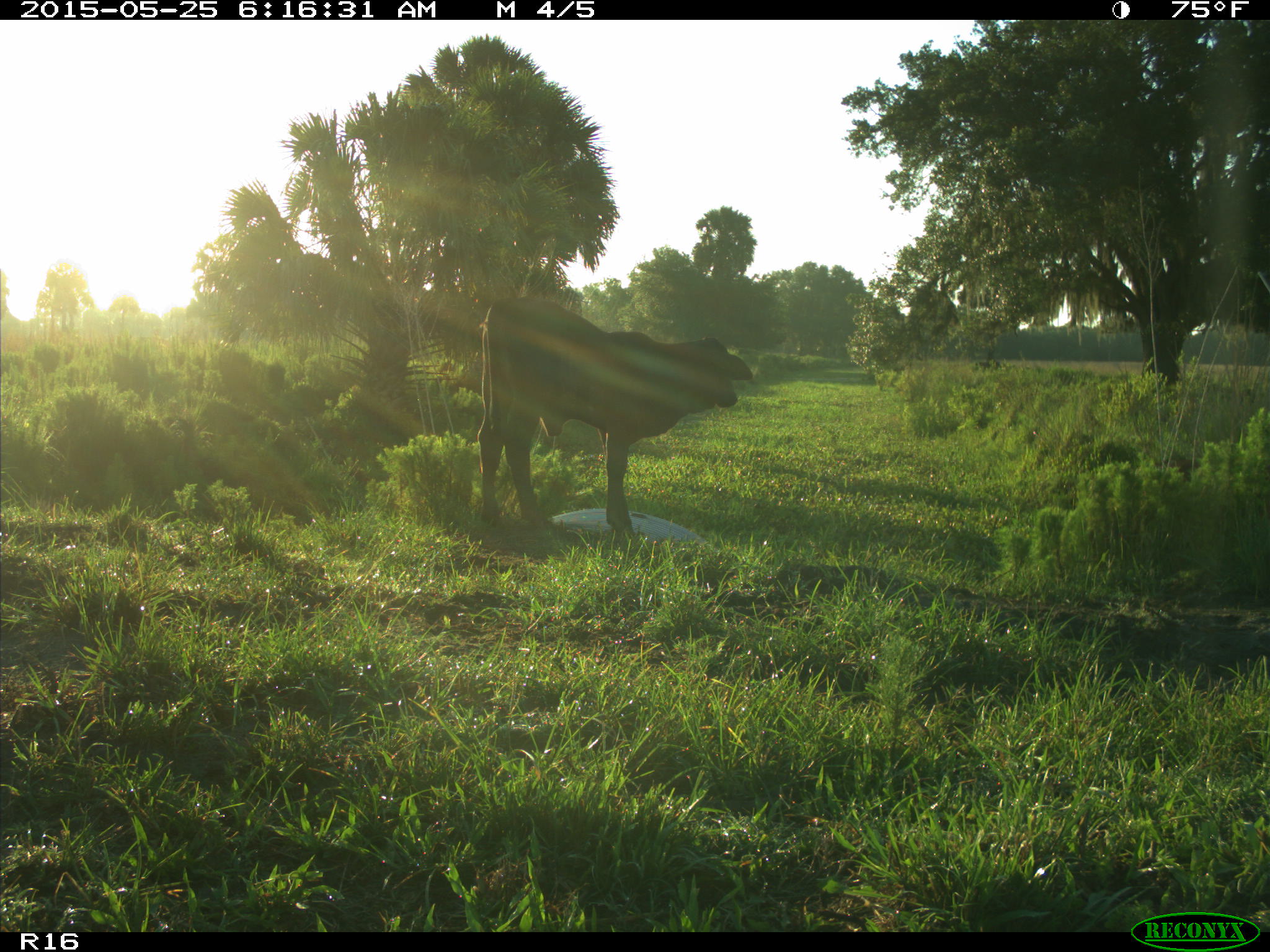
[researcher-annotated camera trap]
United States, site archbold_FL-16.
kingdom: Animalia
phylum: Chordata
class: Mammalia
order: Artiodactyla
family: Bovidae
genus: Bos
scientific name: Bos taurus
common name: domestic cow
Bos taurus (domestic cow).